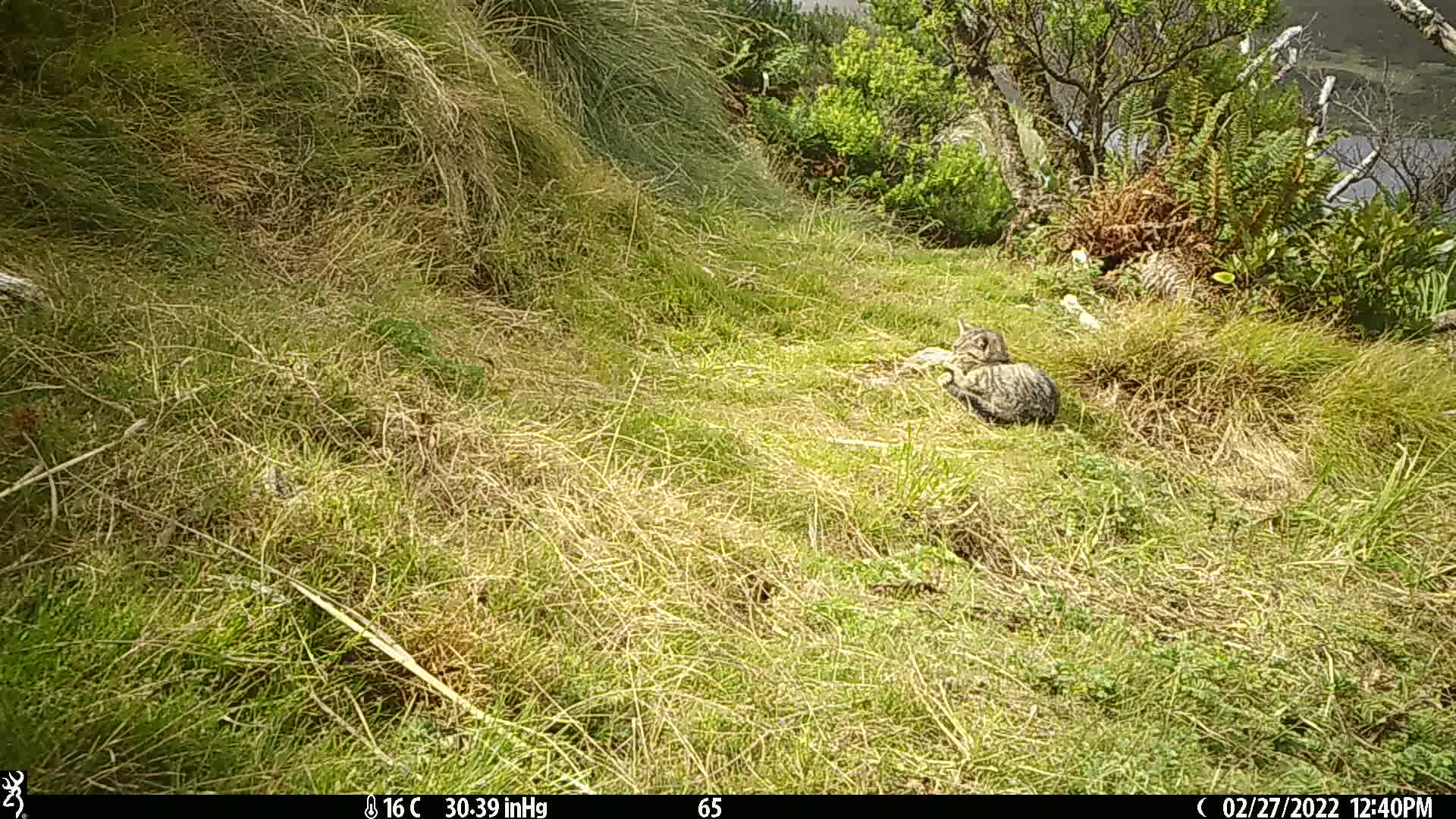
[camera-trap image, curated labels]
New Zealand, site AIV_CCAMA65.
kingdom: Animalia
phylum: Chordata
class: Mammalia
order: Carnivora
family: Felidae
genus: Felis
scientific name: Felis catus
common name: domestic cat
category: cat